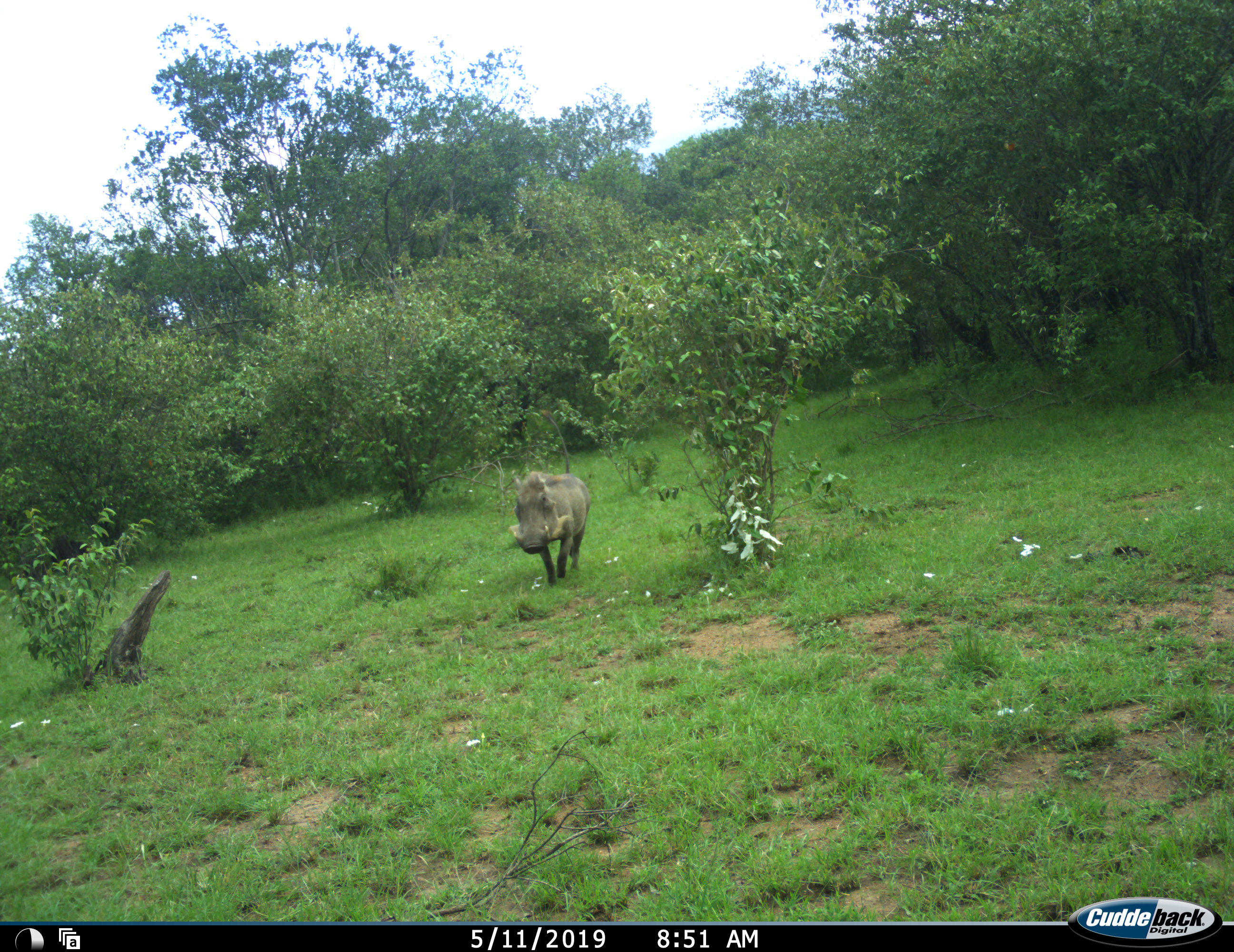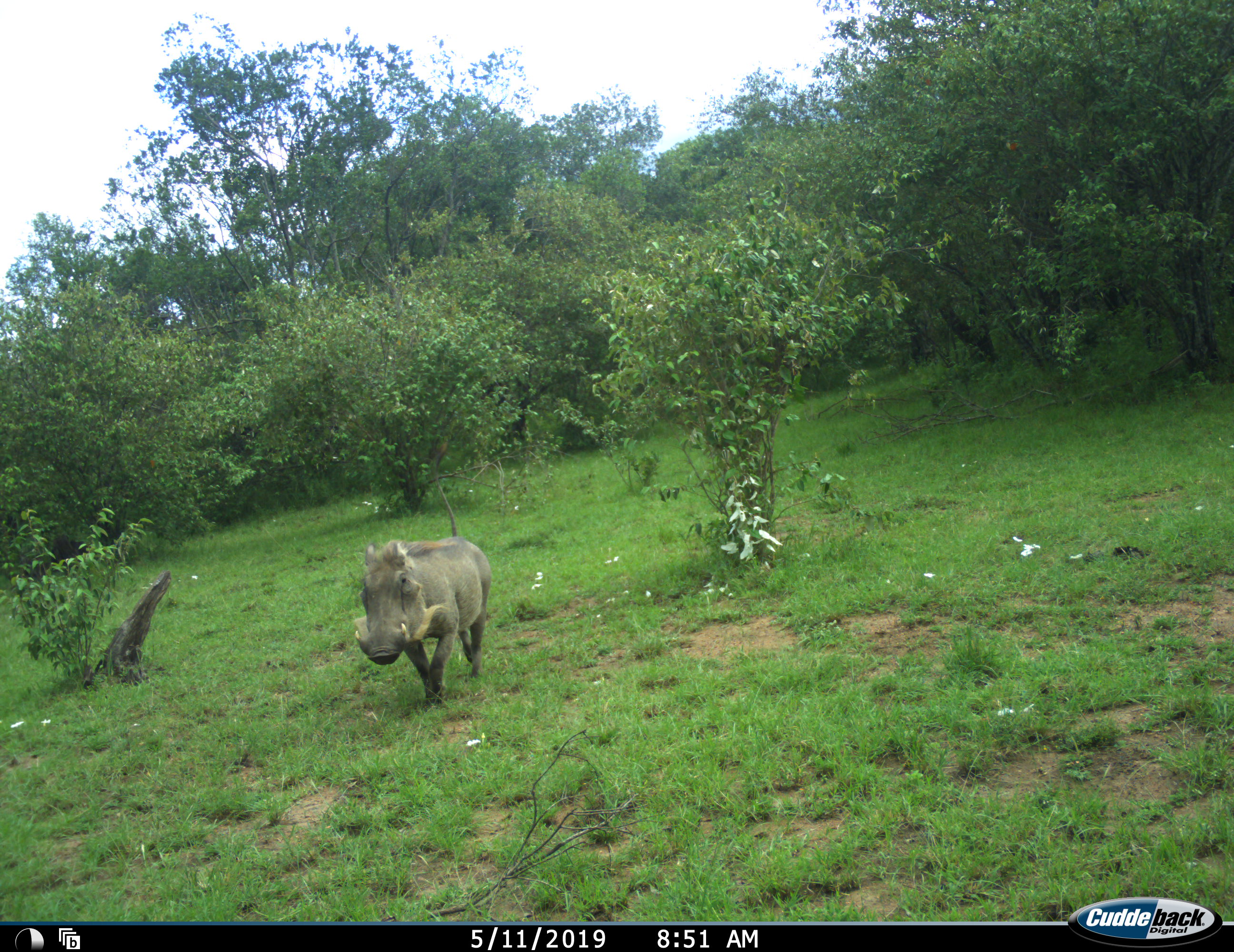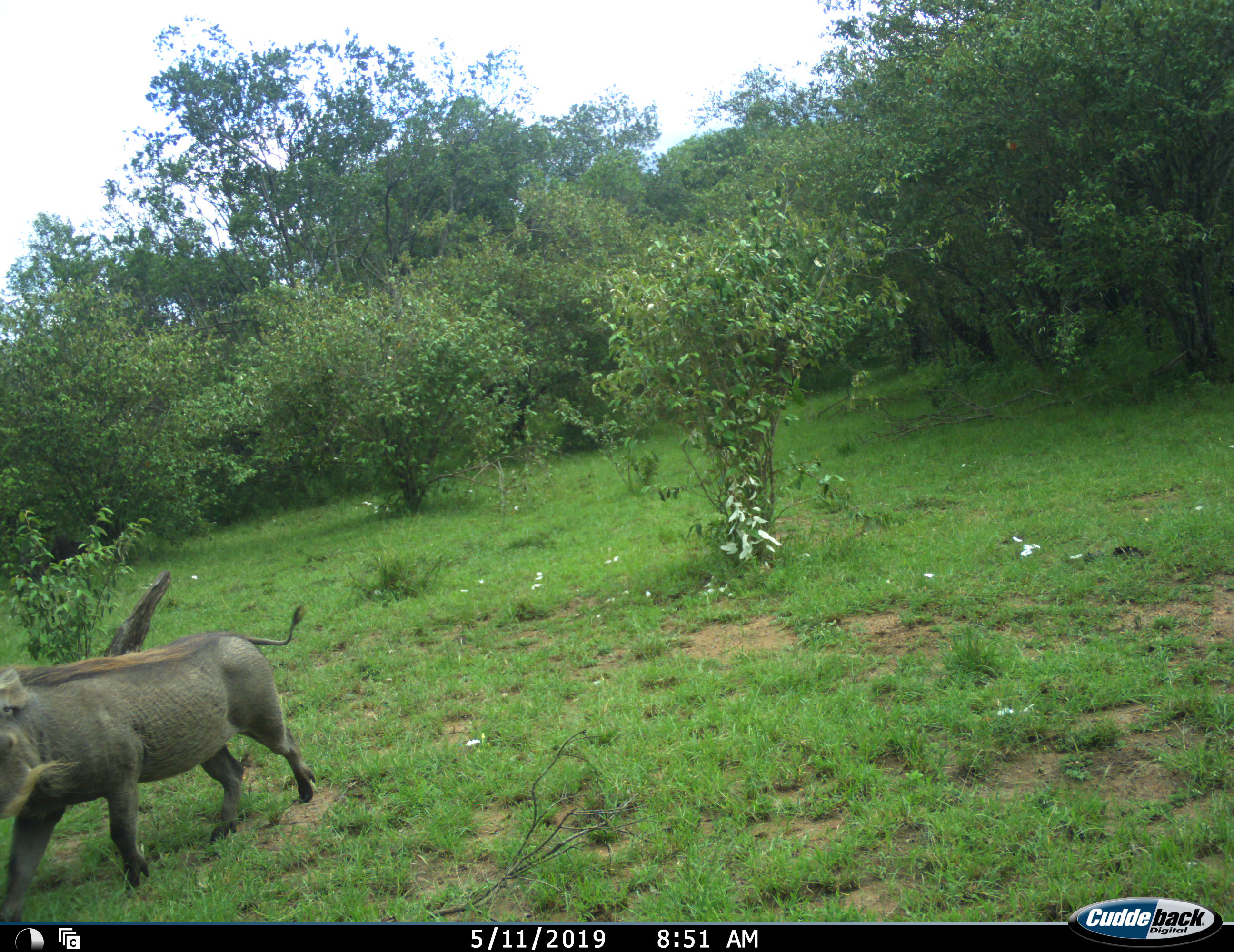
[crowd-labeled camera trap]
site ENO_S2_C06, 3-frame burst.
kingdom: Animalia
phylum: Chordata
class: Mammalia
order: Artiodactyla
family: Suidae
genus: Phacochoerus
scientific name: Phacochoerus africanus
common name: warthog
Warthog (Phacochoerus africanus), count 1. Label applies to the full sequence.